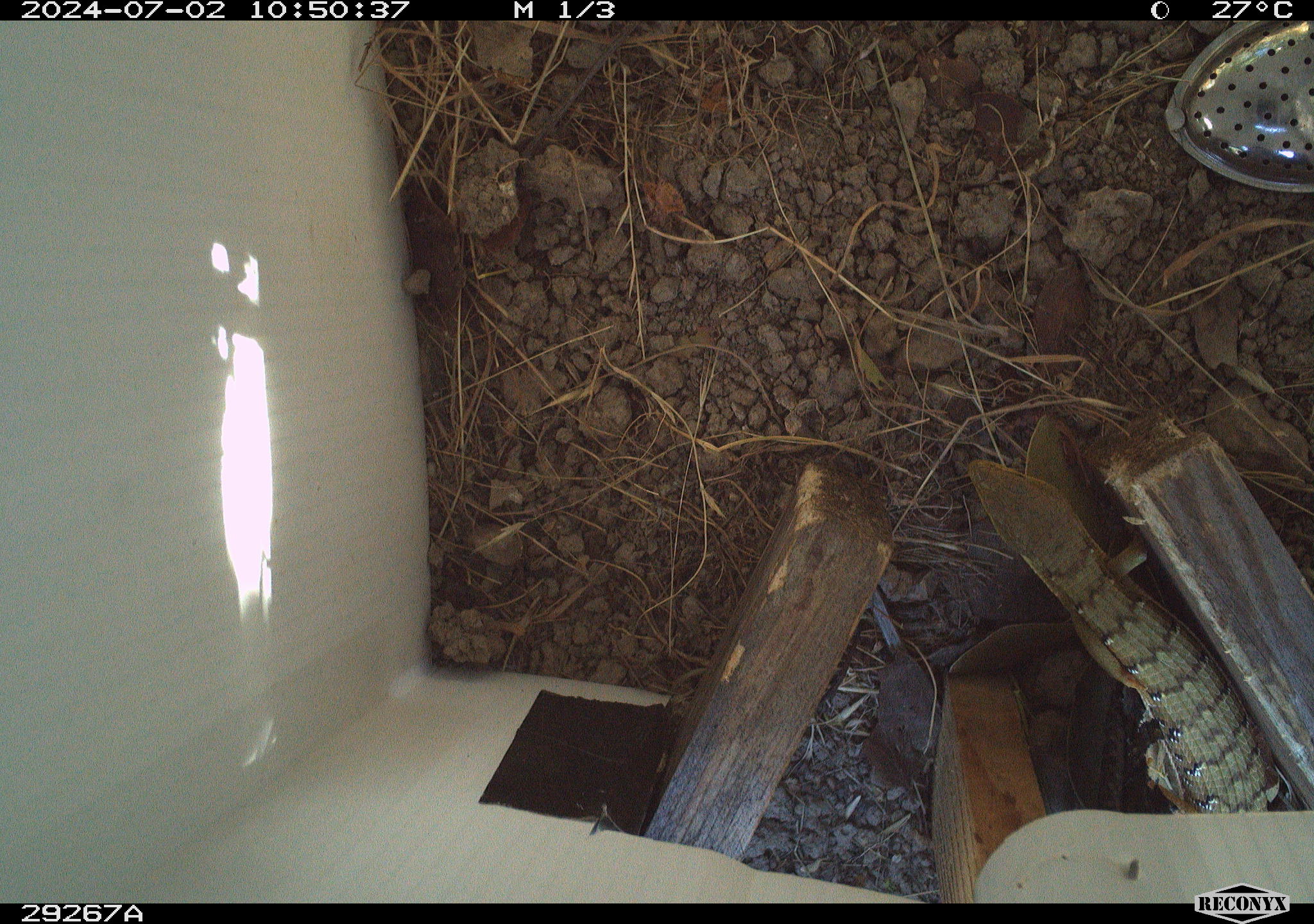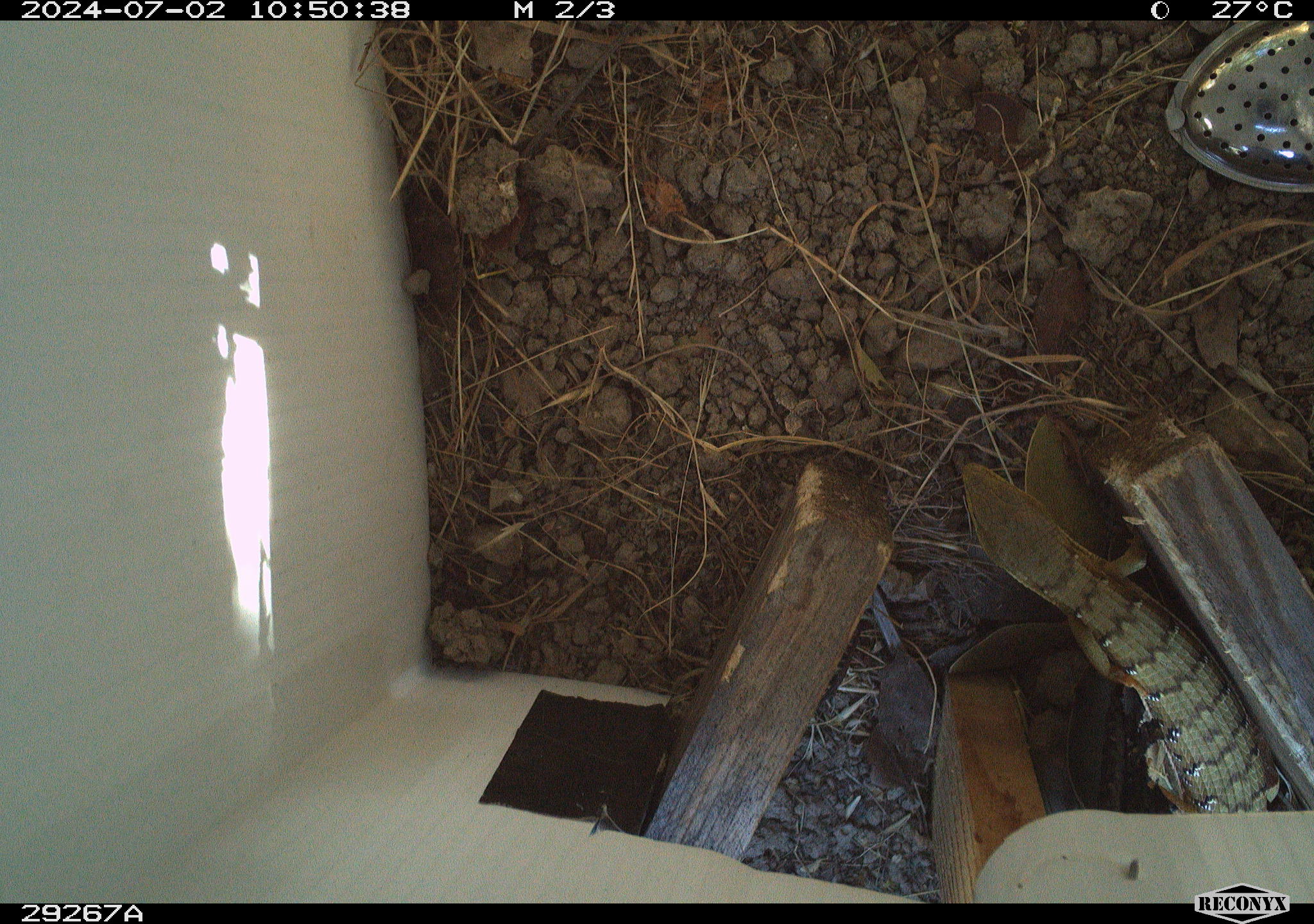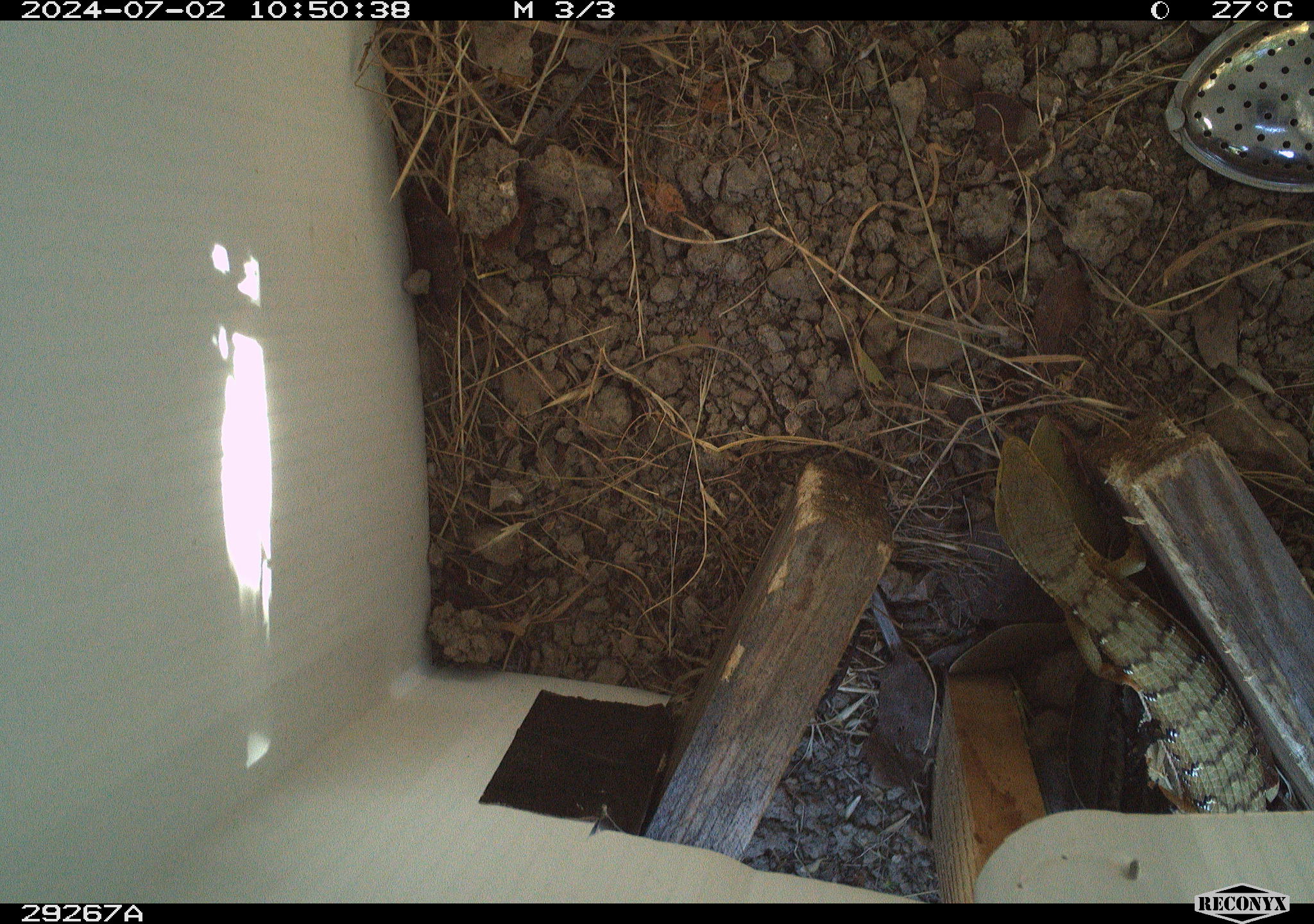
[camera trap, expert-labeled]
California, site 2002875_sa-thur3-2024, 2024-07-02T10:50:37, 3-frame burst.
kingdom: Animalia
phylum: Chordata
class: Reptilia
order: Squamata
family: Anguidae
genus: Elgaria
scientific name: Elgaria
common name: alligator lizards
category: elgaria species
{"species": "elgaria species (alligator lizards) (Elgaria)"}